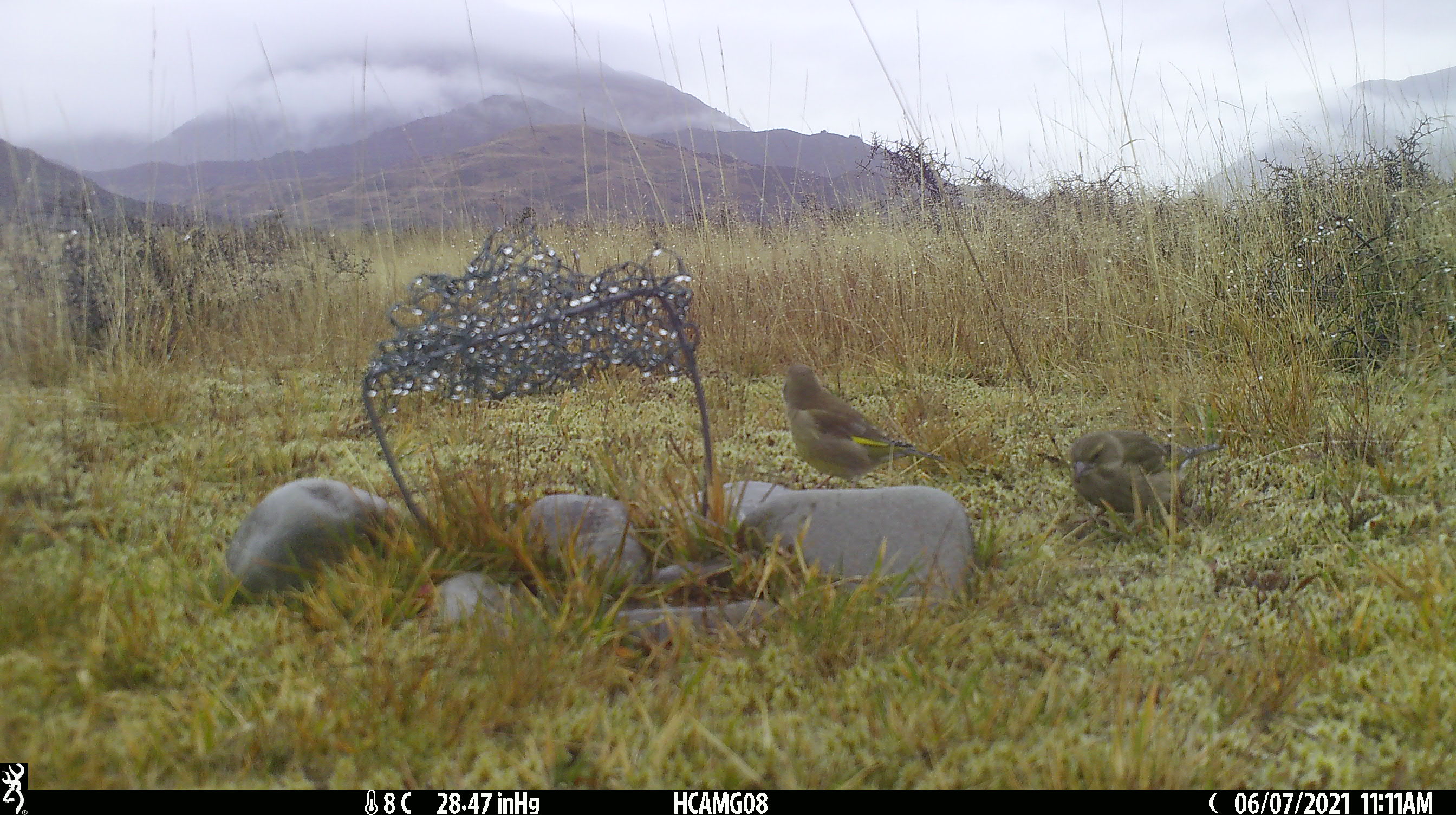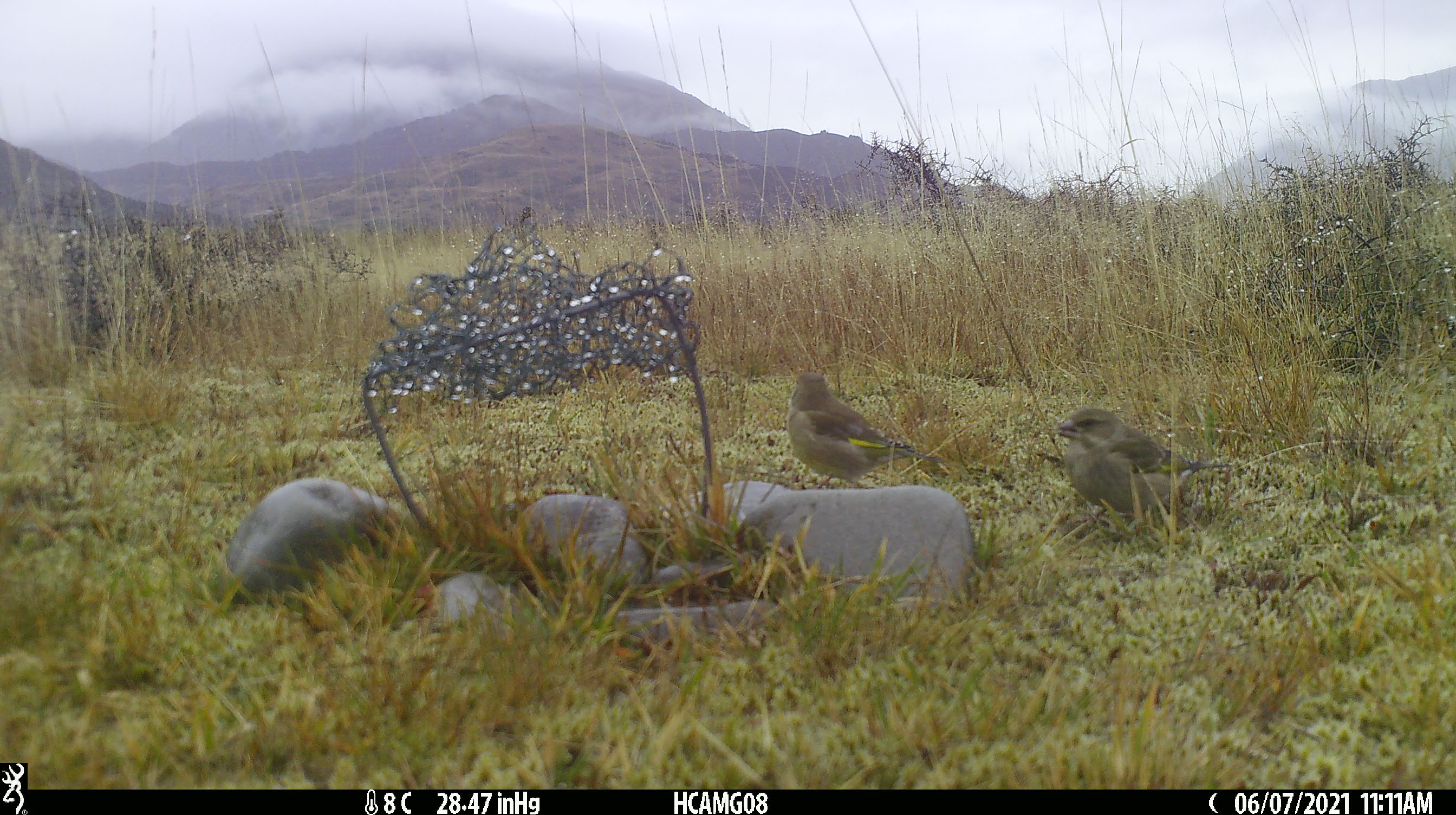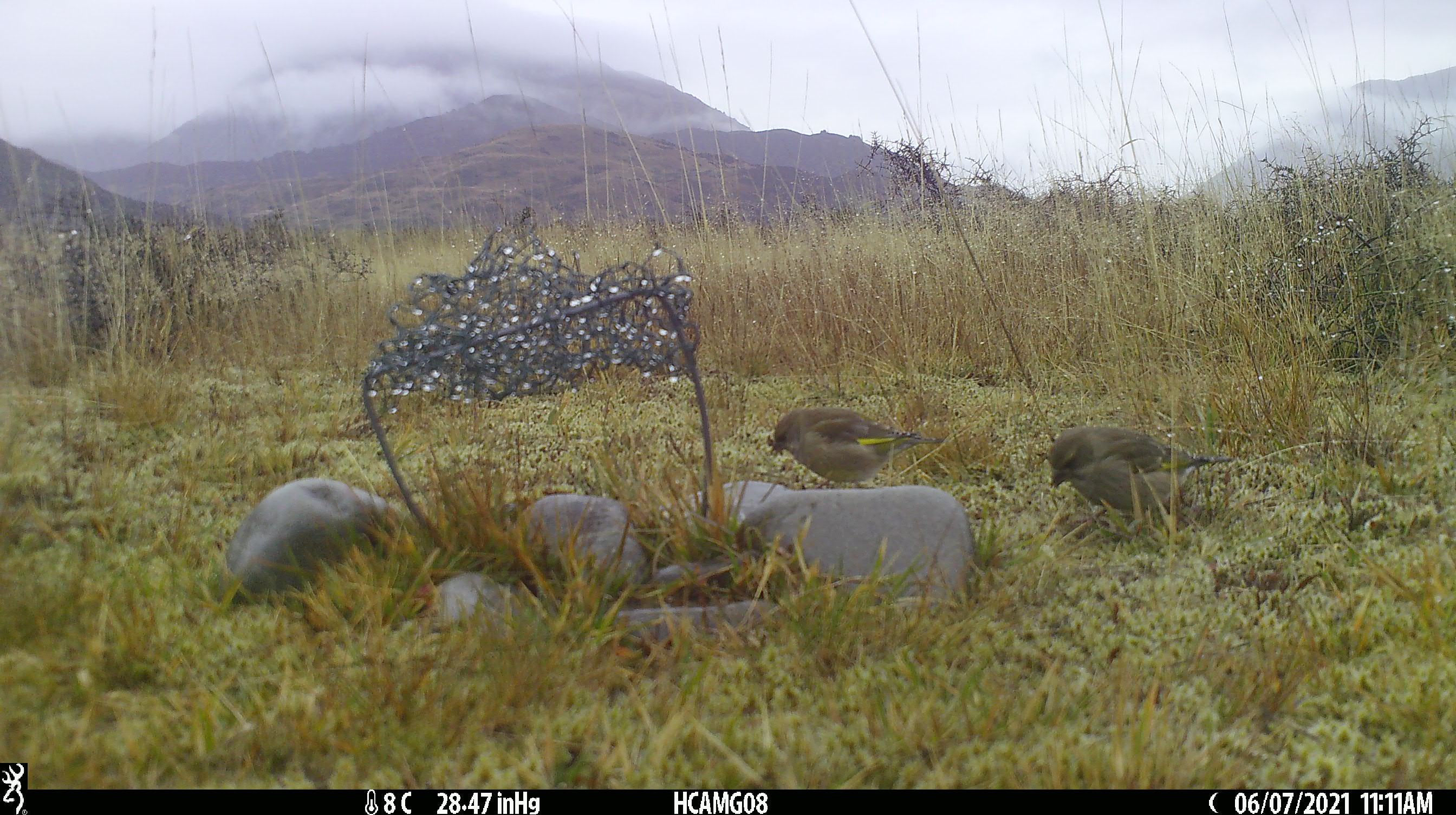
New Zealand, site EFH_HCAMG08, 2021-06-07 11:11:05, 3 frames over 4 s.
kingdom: Animalia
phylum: Chordata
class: Aves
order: Passeriformes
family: Fringillidae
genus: Chloris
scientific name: Chloris chloris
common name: greenfinch